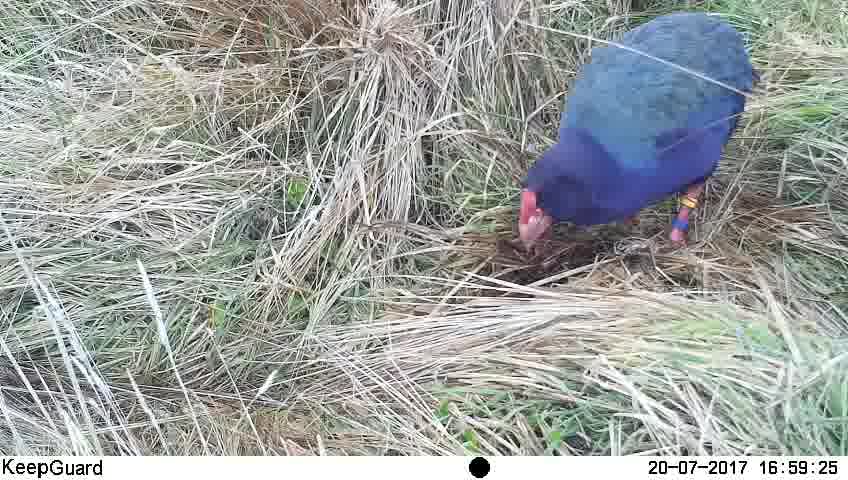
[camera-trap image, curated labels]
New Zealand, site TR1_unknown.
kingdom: Animalia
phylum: Chordata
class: Aves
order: Gruiformes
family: Rallidae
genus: Porphyrio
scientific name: Porphyrio mantelli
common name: takahe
Takahe (Porphyrio mantelli).